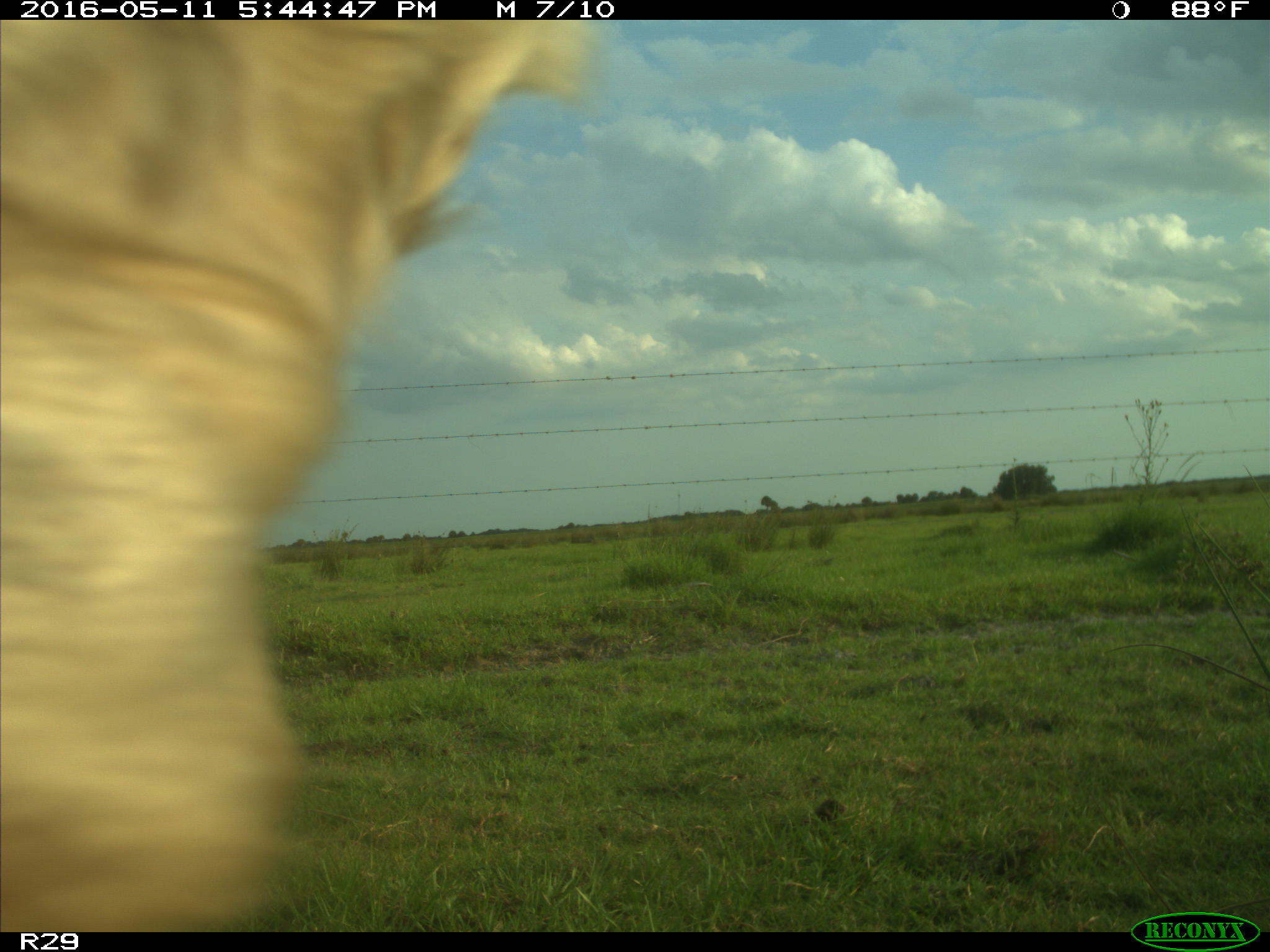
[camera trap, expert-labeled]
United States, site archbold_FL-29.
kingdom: Animalia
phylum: Chordata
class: Mammalia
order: Artiodactyla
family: Bovidae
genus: Bos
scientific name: Bos taurus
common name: domestic cow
Bos taurus (domestic cow).